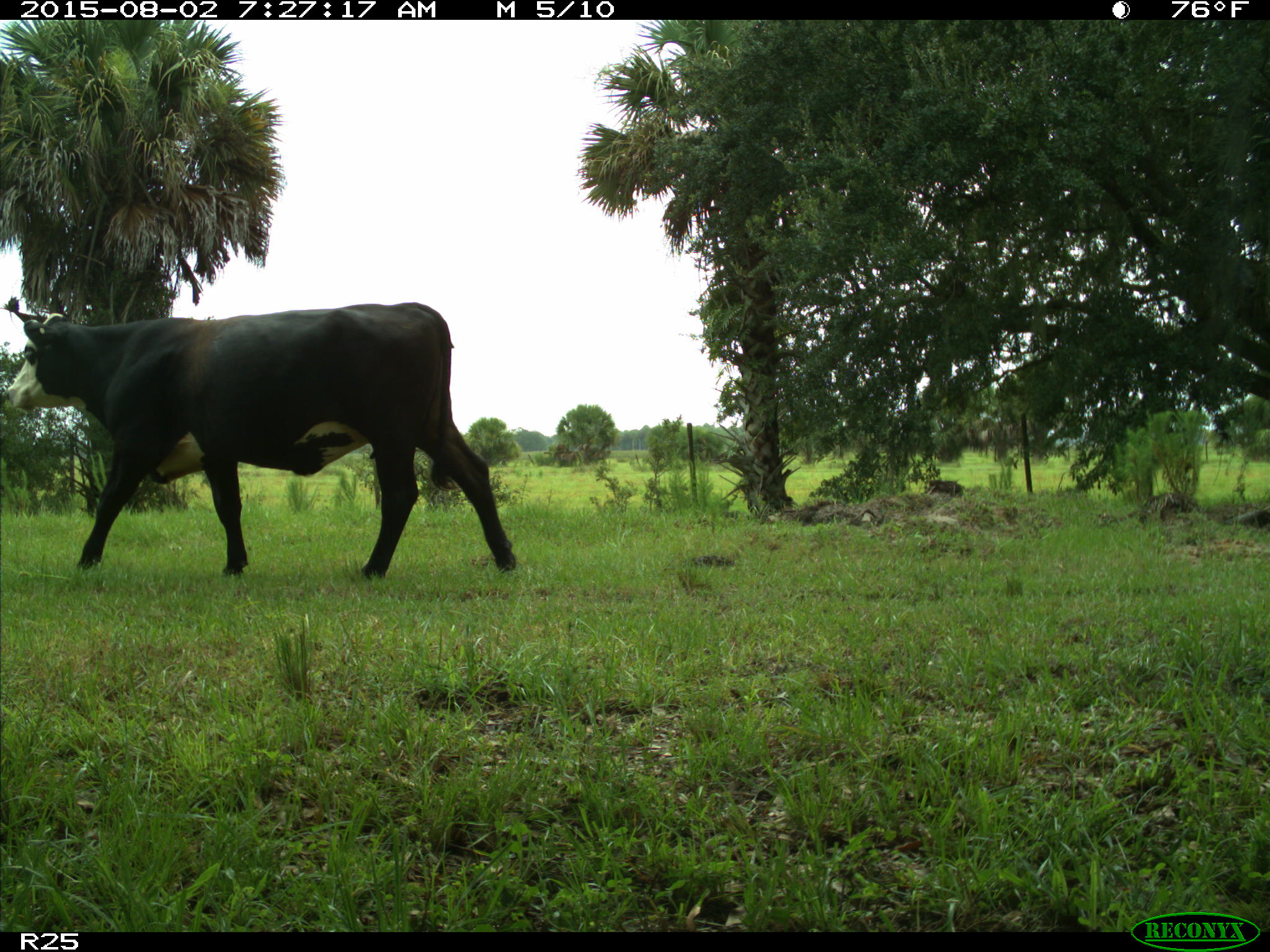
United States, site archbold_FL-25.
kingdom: Animalia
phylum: Chordata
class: Mammalia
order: Artiodactyla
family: Bovidae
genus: Bos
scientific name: Bos taurus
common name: domestic cow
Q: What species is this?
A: Bos taurus (domestic cow).